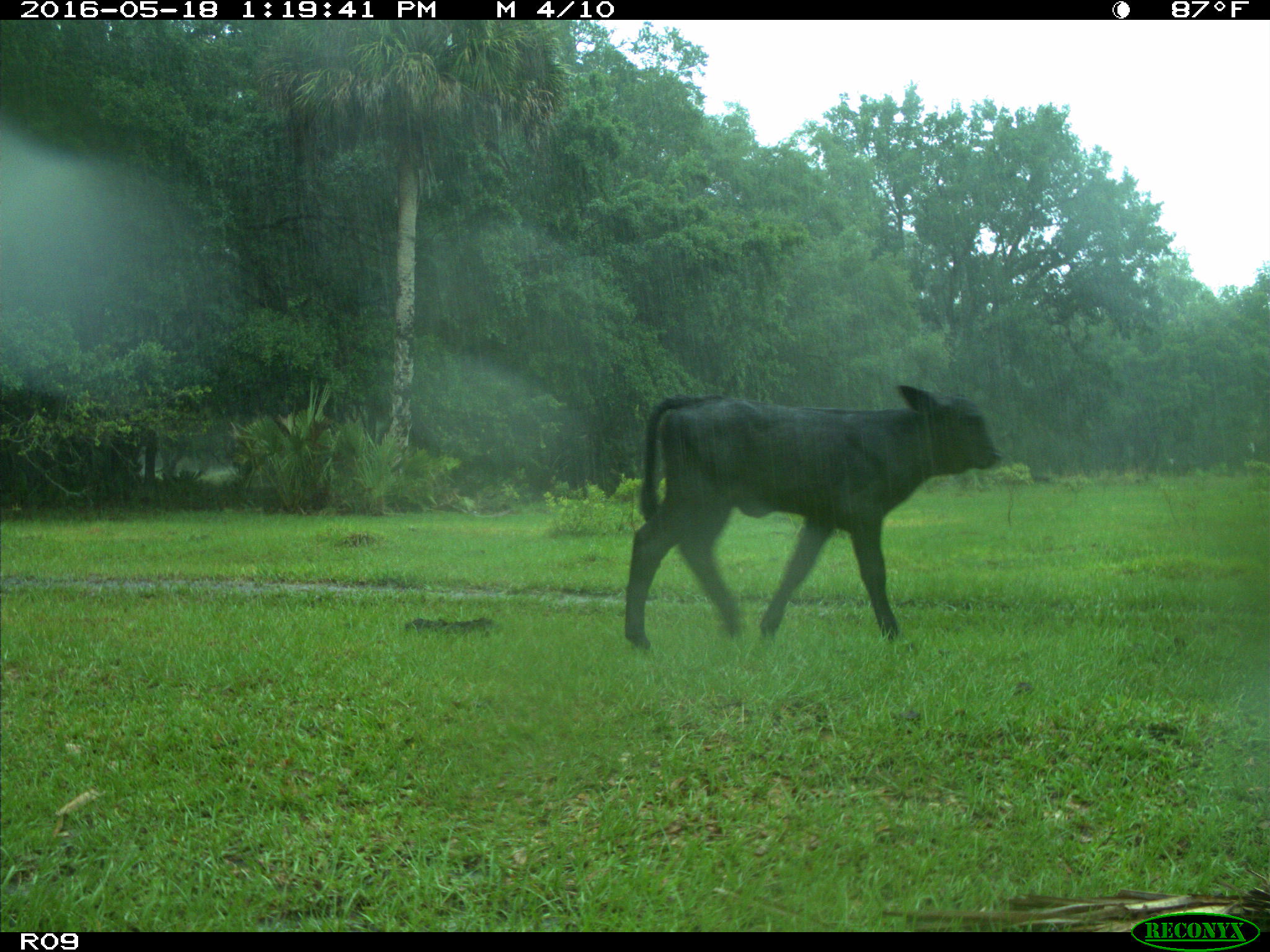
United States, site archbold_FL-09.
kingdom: Animalia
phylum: Chordata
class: Mammalia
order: Artiodactyla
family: Bovidae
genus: Bos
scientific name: Bos taurus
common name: domestic cow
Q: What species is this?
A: Bos taurus (domestic cow).